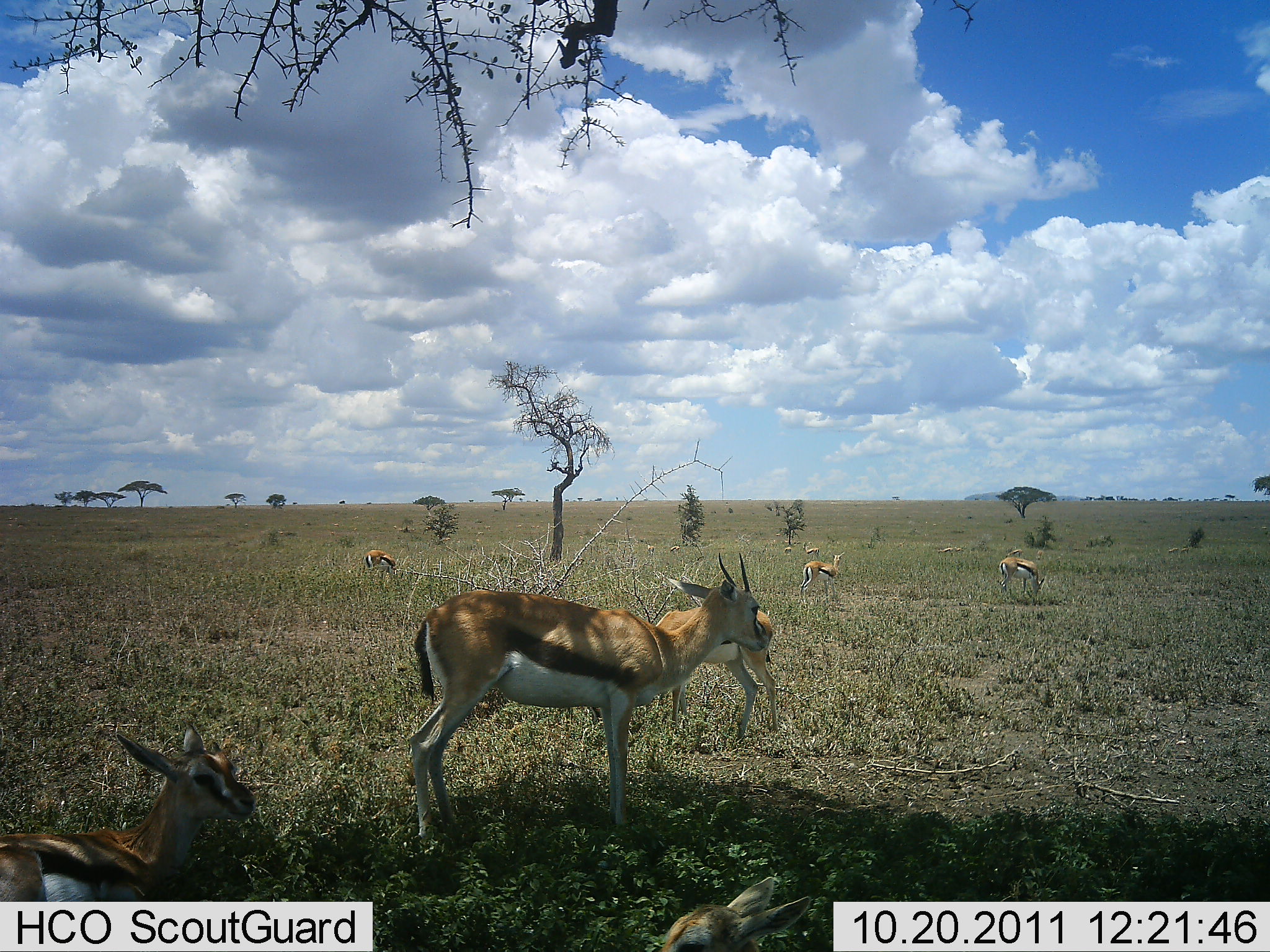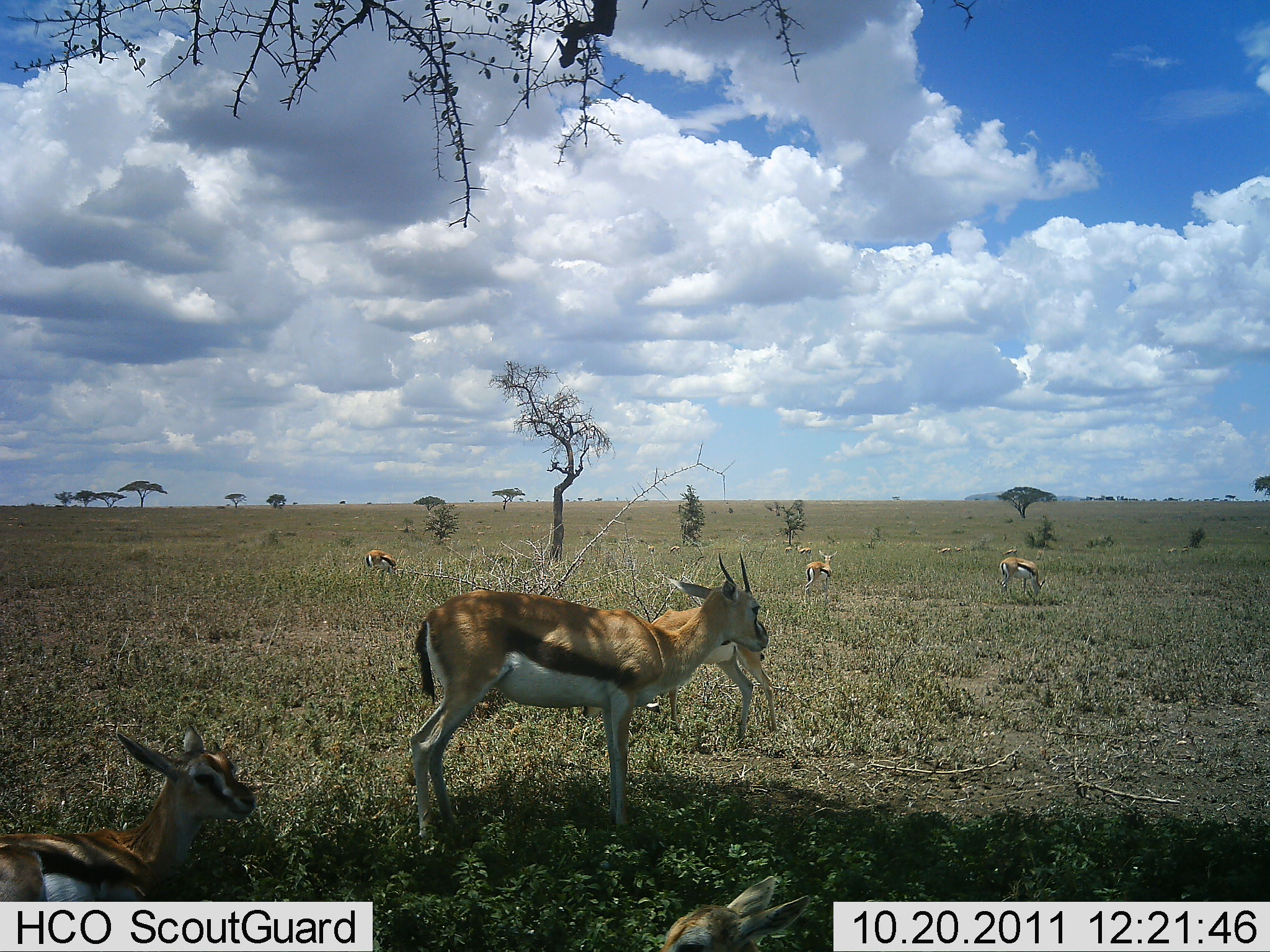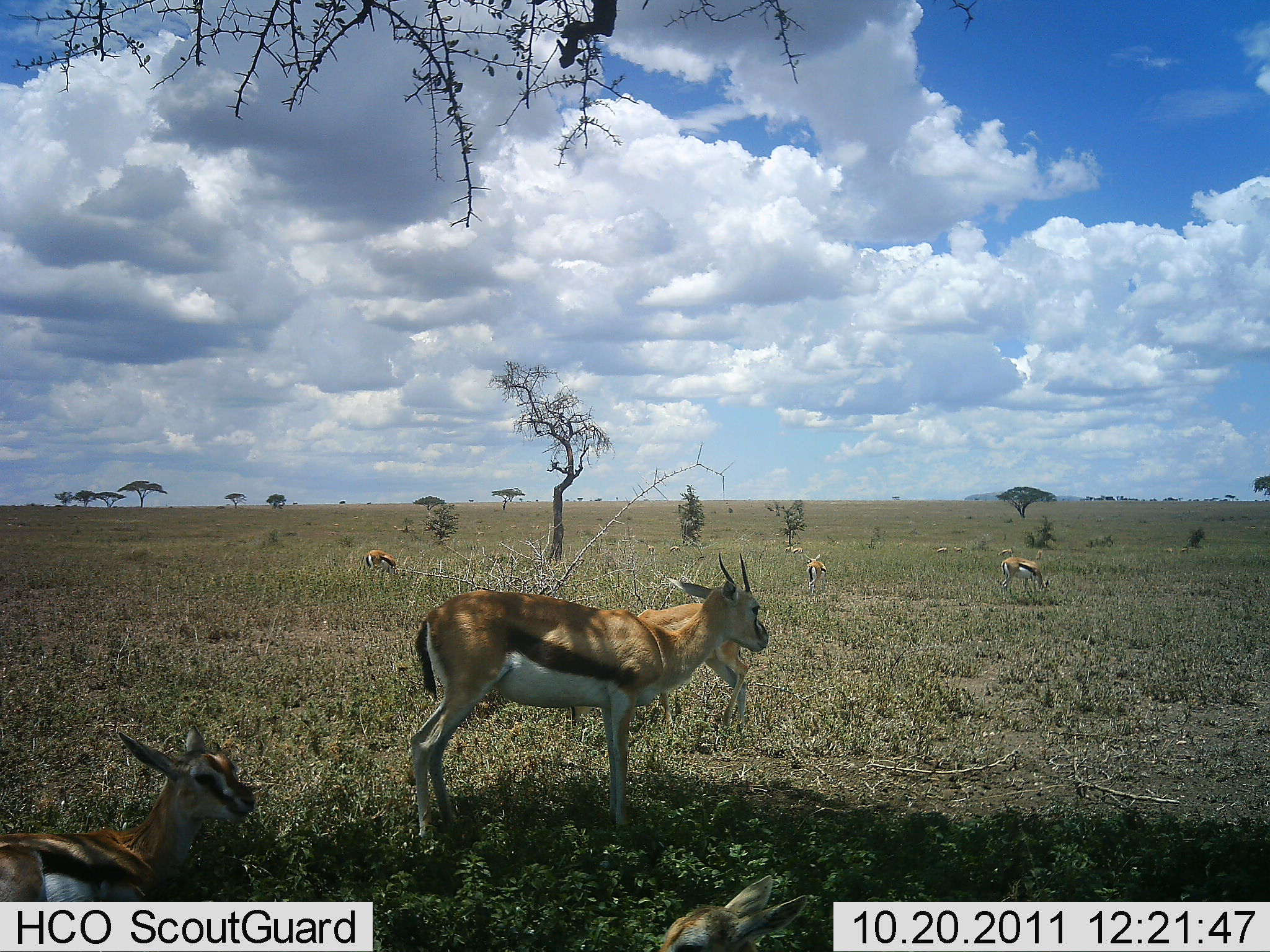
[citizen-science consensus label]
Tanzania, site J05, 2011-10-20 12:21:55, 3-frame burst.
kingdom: Animalia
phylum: Chordata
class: Mammalia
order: Artiodactyla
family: Bovidae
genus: Eudorcas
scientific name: Eudorcas thomsonii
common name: thomson's gazelle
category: gazellethomsons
Gazellethomsons (thomson's gazelle) (Eudorcas thomsonii), count 11-50. Behavior (volunteer vote fractions): standing 50%, resting 67%, moving 25%, interacting 0%. Young present (vote fraction): 17%. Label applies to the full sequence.